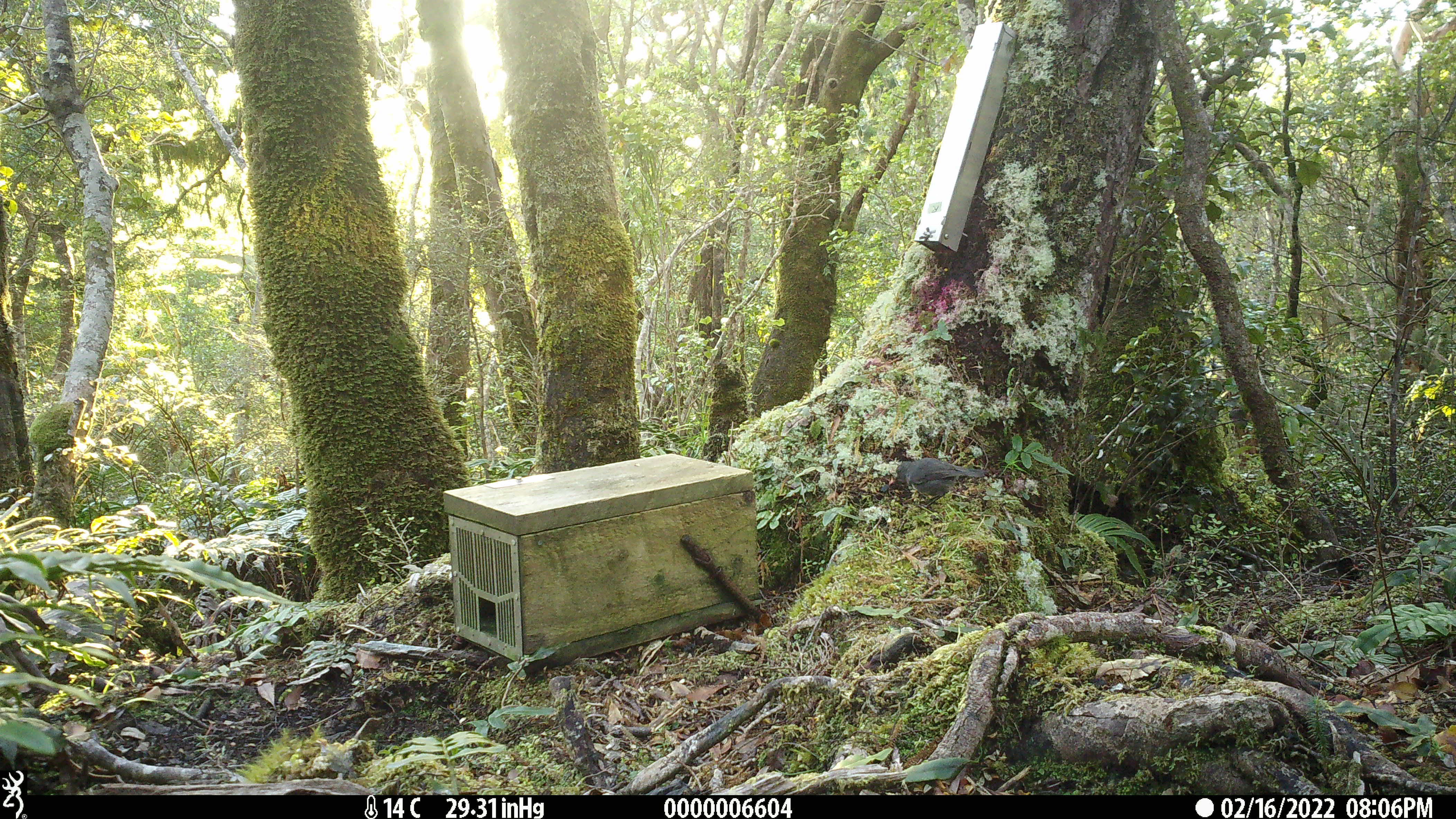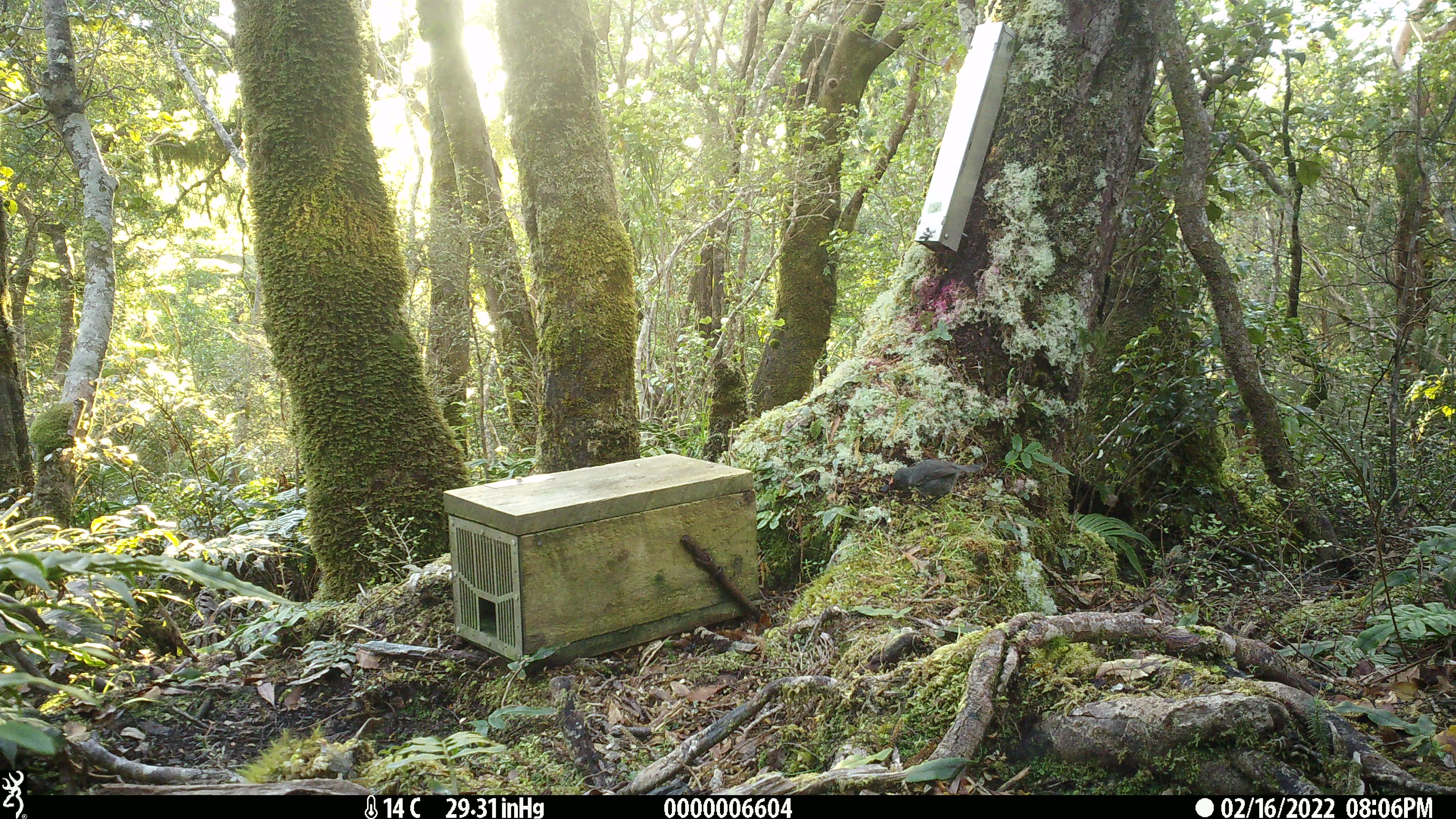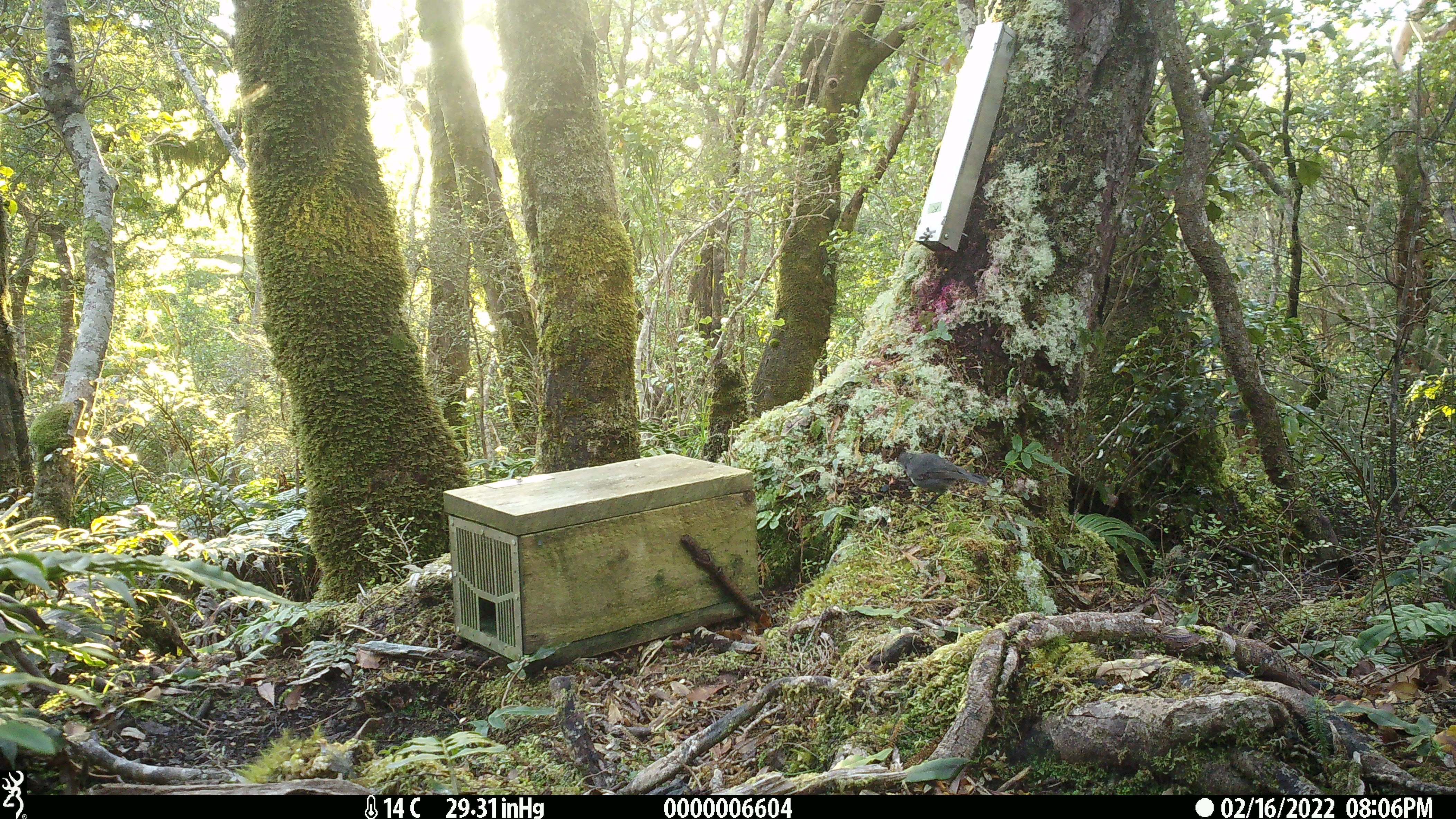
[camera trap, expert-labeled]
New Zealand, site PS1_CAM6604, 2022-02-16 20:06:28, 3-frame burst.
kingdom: Animalia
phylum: Chordata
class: Aves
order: Passeriformes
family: Petroicidae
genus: Petroica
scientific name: Petroica australis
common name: new zealand robin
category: robin